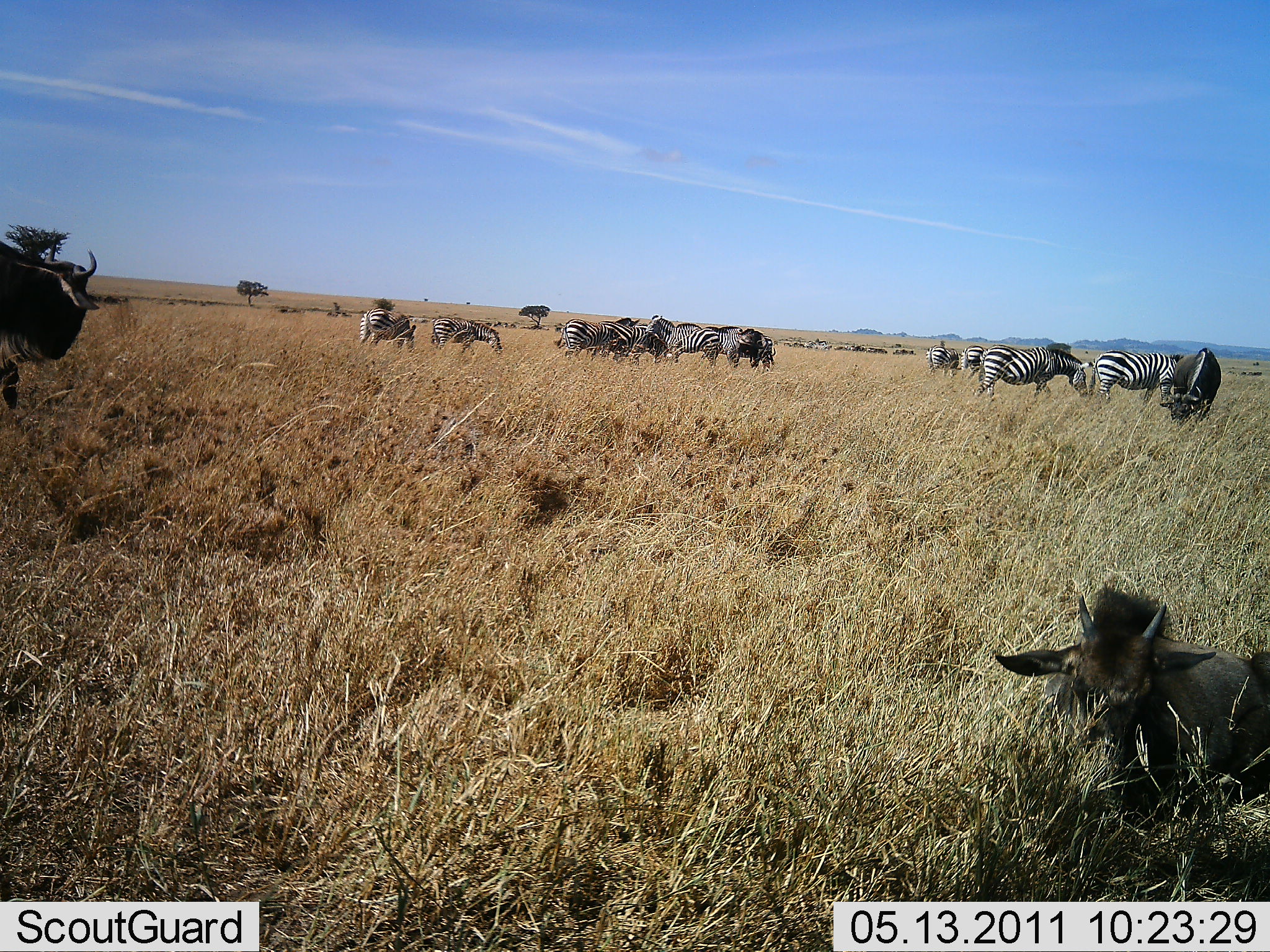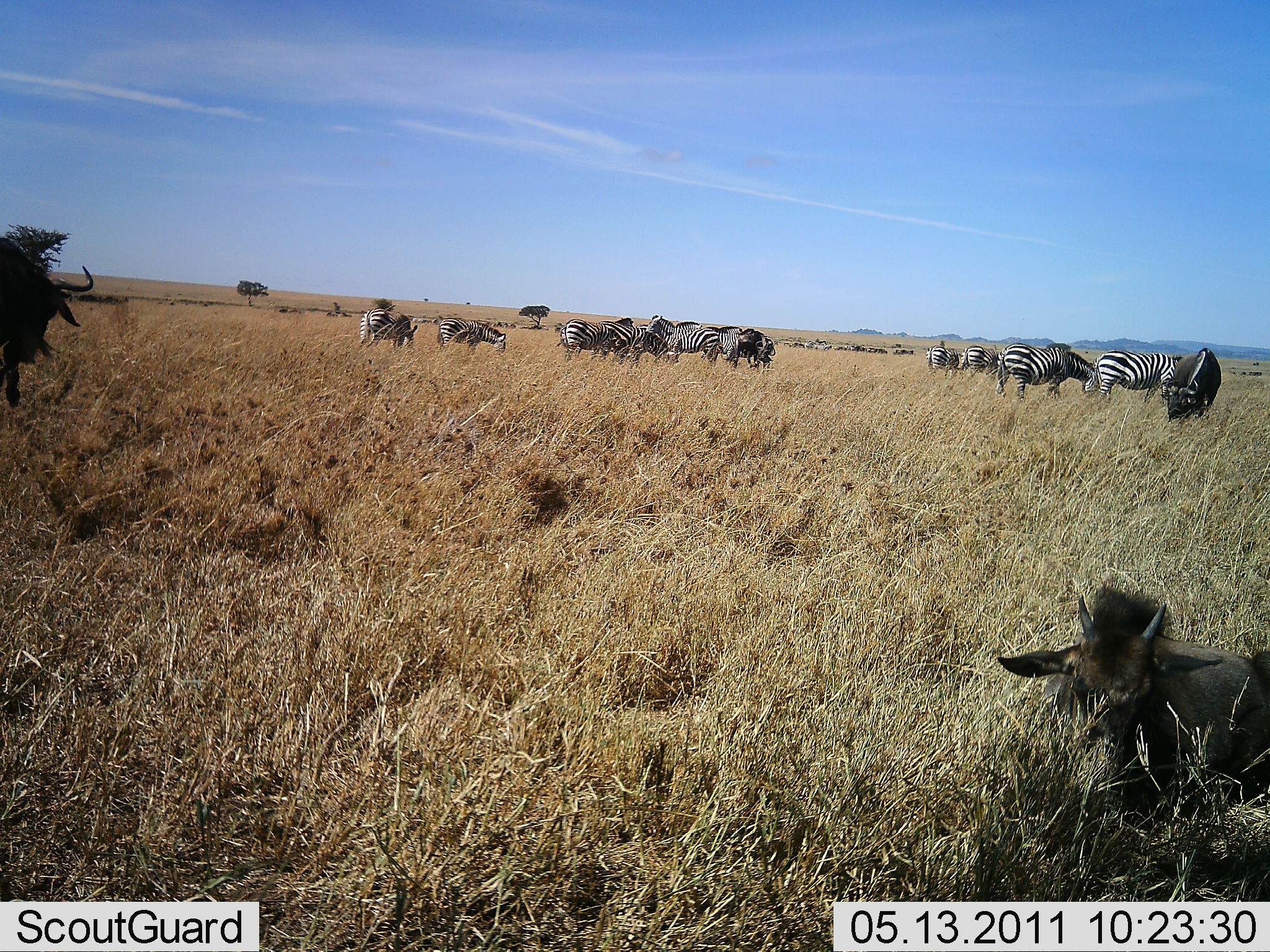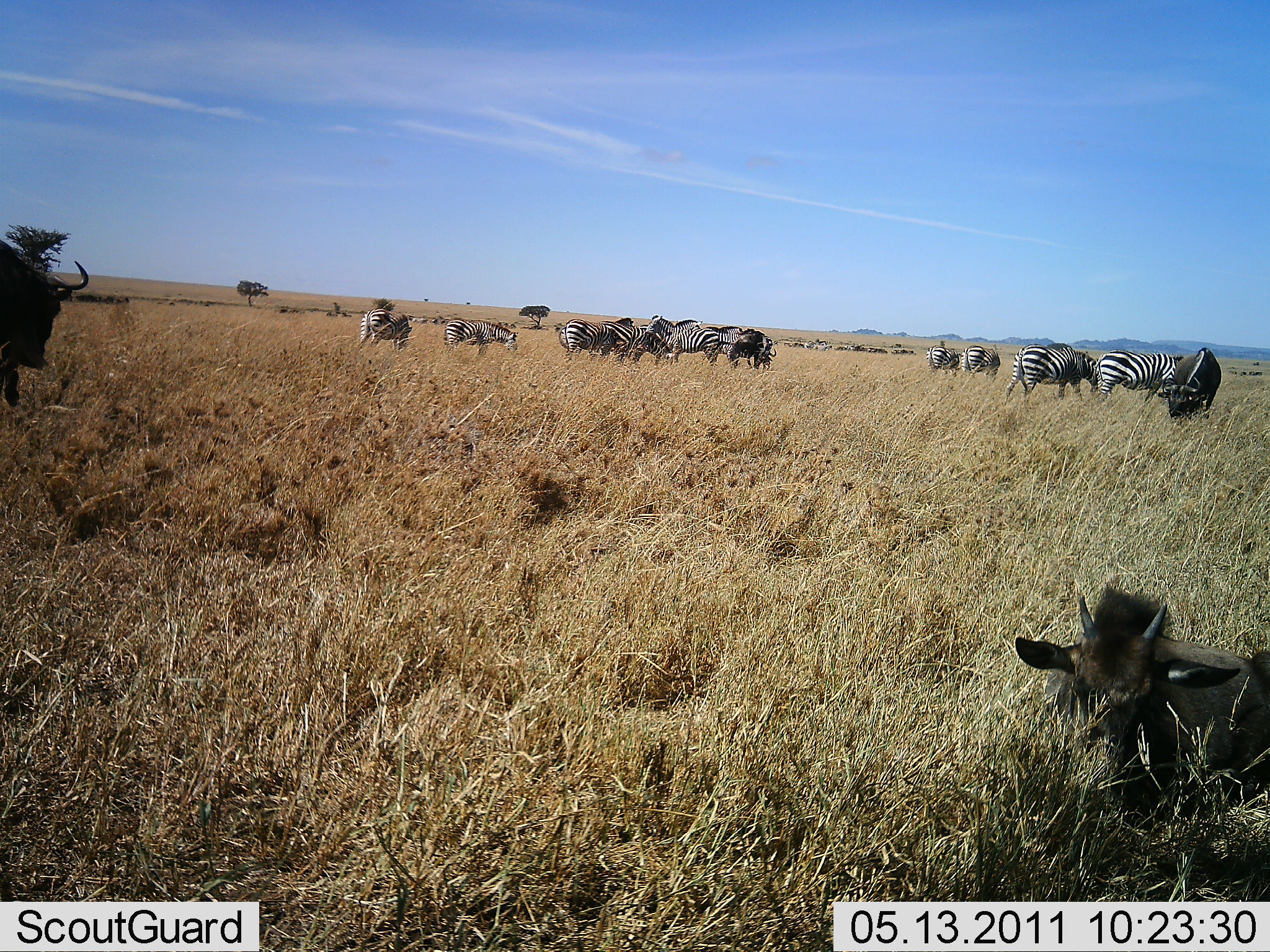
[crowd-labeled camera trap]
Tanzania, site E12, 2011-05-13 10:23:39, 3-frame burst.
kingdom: Animalia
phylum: Chordata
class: Mammalia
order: Artiodactyla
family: Bovidae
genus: Connochaetes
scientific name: Connochaetes taurinus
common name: blue wildebeest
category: wildebeest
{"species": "wildebeest (blue wildebeest) (Connochaetes taurinus)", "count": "3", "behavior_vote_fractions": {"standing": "29%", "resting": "86%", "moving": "29%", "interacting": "0%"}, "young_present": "57%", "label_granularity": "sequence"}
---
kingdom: Animalia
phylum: Chordata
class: Mammalia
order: Perissodactyla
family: Equidae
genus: Equus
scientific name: Equus quagga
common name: plains zebra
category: zebra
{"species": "zebra (plains zebra) (Equus quagga)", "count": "11-50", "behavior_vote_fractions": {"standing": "60%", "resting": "0%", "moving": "10%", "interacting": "0%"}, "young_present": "0%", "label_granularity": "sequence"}